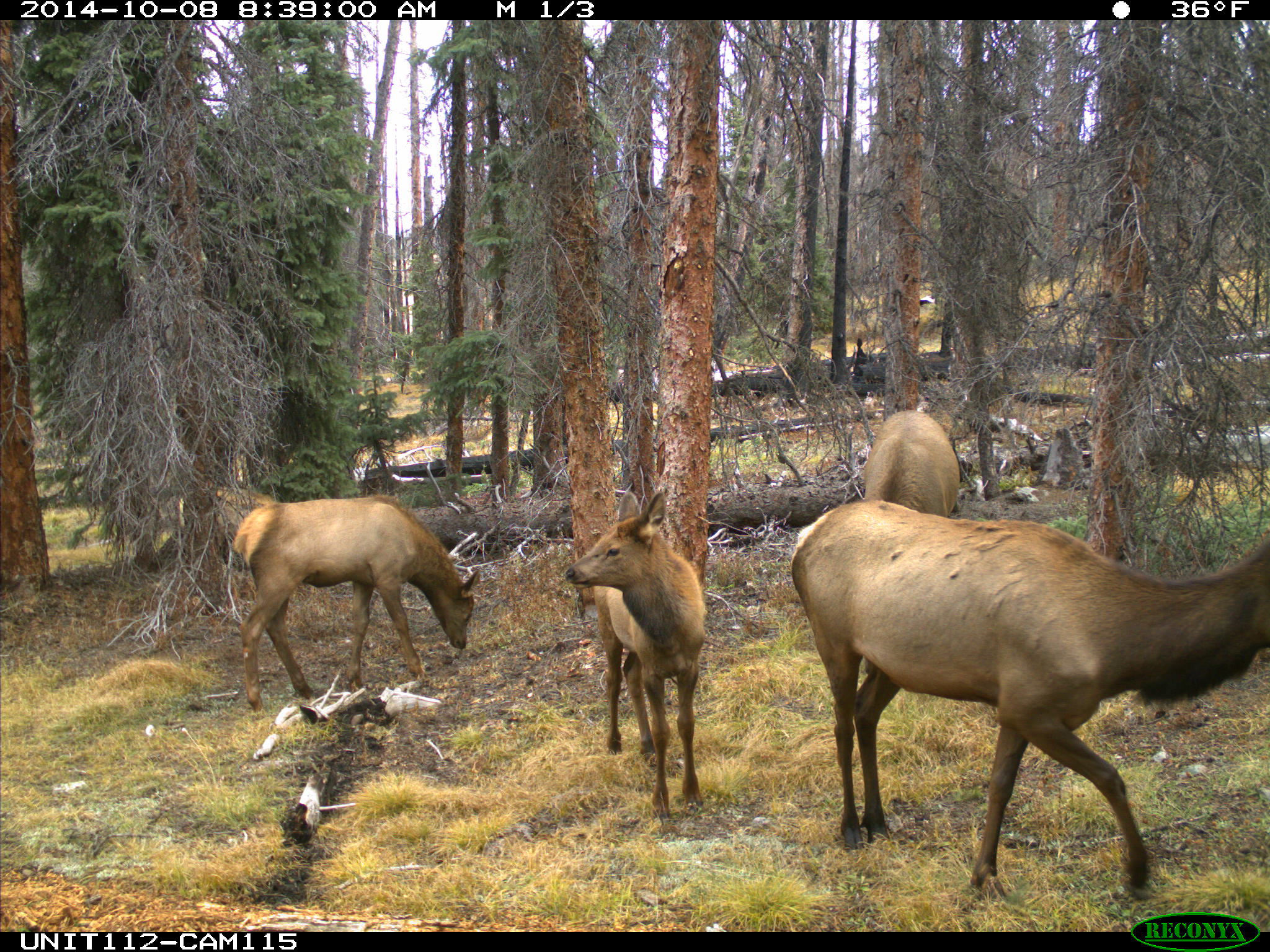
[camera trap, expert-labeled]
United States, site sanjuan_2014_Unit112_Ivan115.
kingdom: Animalia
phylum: Chordata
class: Mammalia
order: Artiodactyla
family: Cervidae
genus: Cervus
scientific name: Cervus elaphus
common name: red deer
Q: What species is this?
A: Cervus elaphus (red deer).